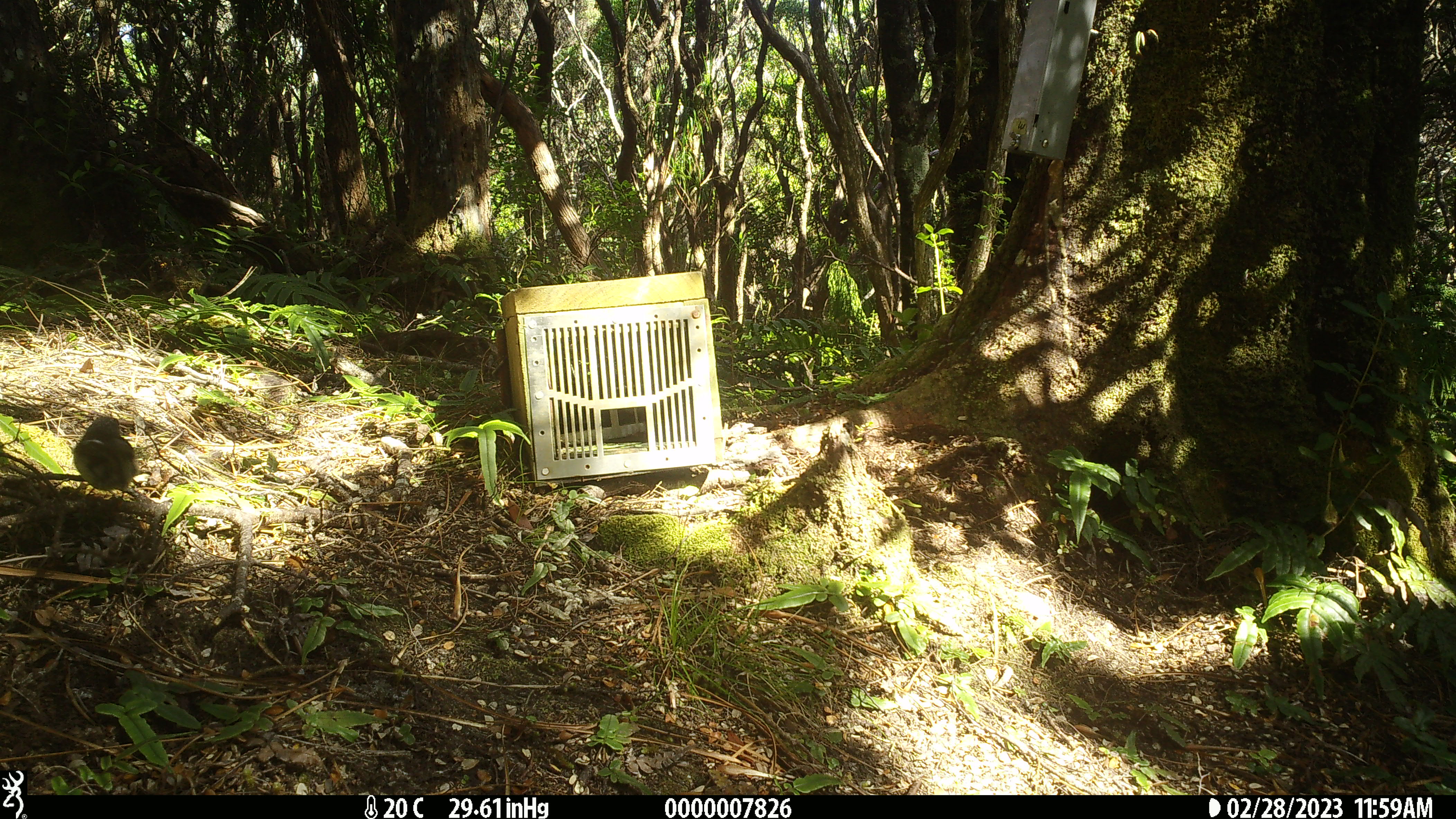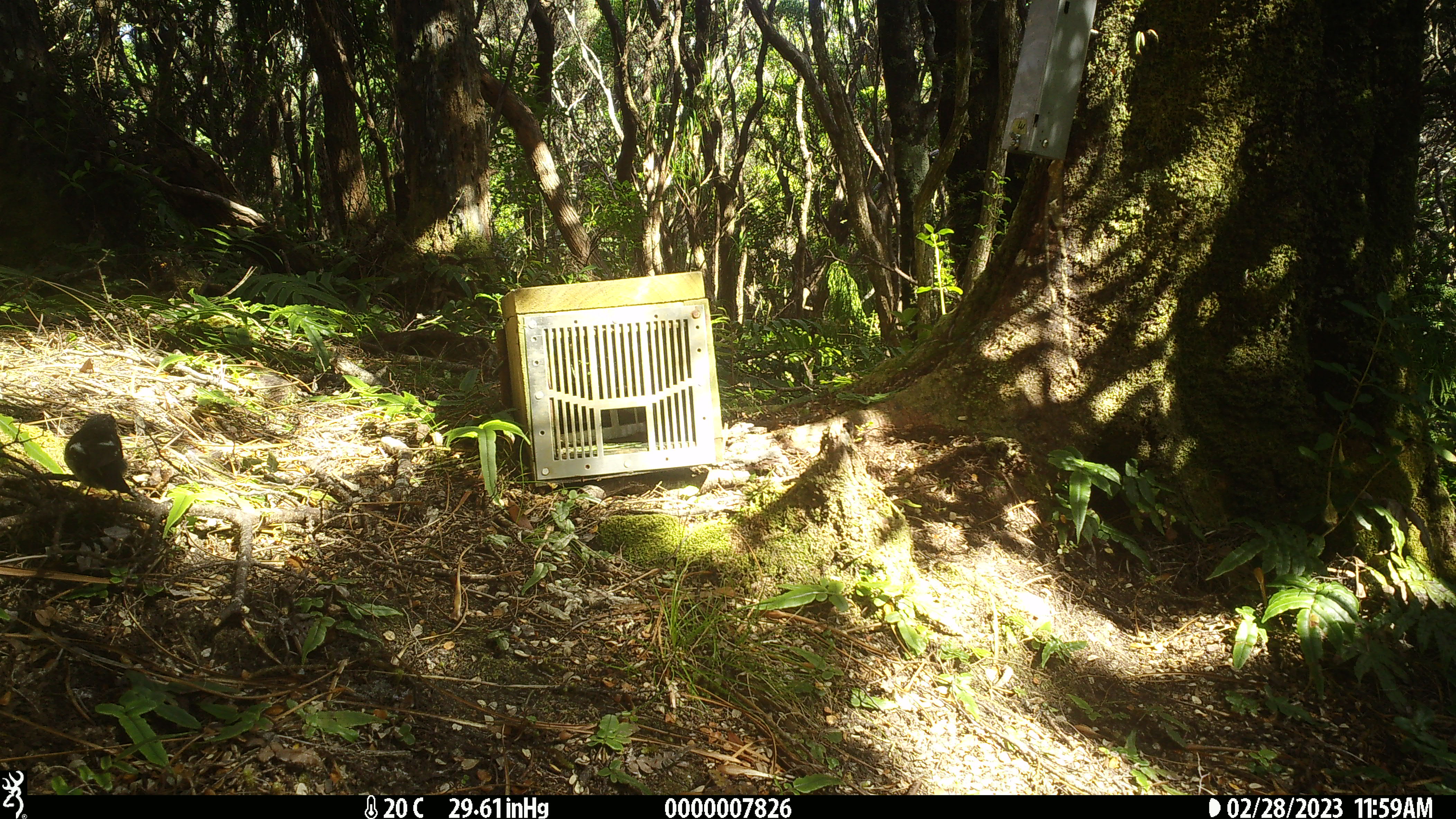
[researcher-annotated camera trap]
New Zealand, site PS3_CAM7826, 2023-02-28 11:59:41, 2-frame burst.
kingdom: Animalia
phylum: Chordata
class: Aves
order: Passeriformes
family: Petroicidae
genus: Petroica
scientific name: Petroica macrocephala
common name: tomtit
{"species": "tomtit (Petroica macrocephala)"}